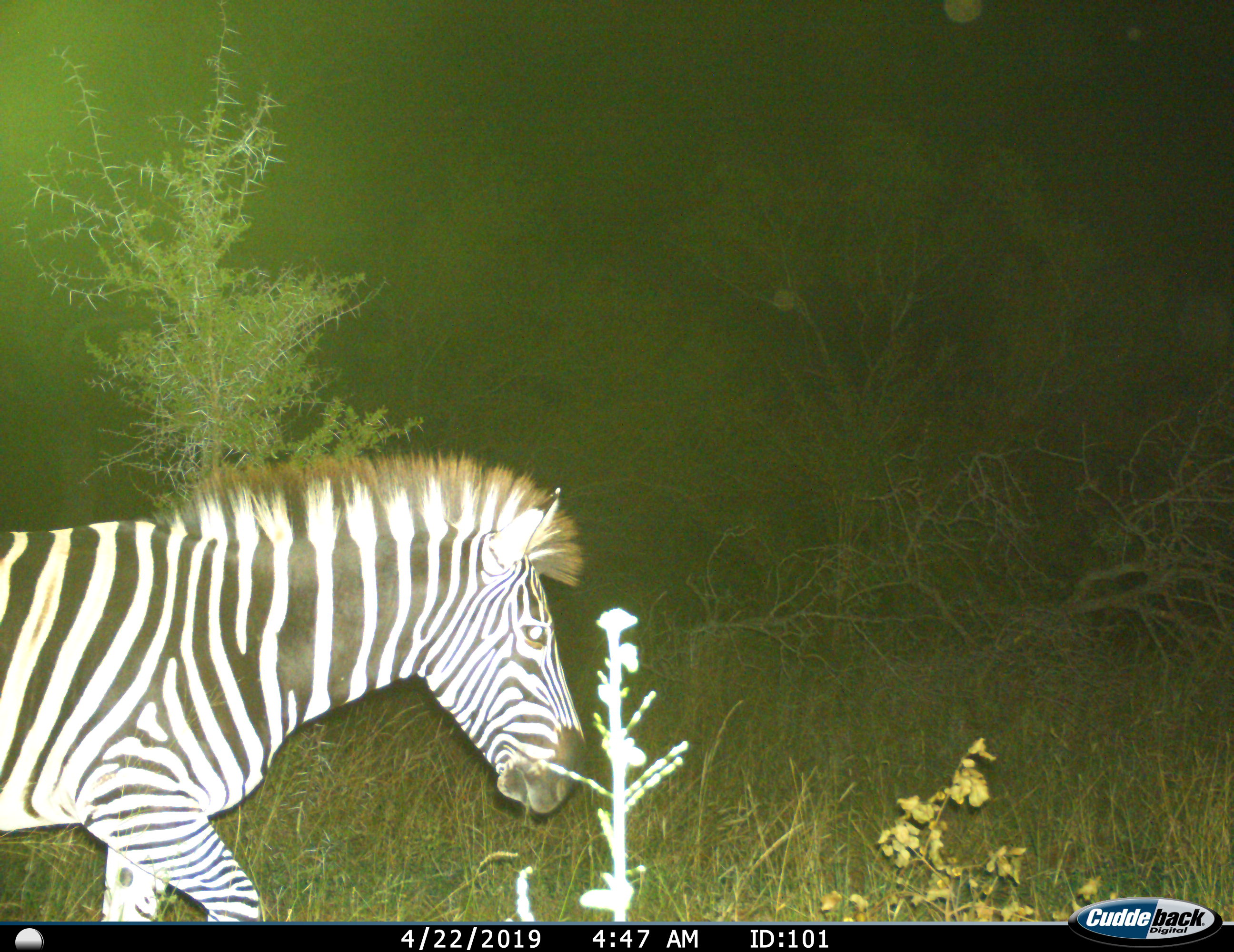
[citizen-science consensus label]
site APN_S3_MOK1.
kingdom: Animalia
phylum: Chordata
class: Mammalia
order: Perissodactyla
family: Equidae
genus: Equus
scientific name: Equus quagga burchellii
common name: burchell's zebra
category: zebraburchells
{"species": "zebraburchells (burchell's zebra) (Equus quagga burchellii)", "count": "1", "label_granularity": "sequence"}